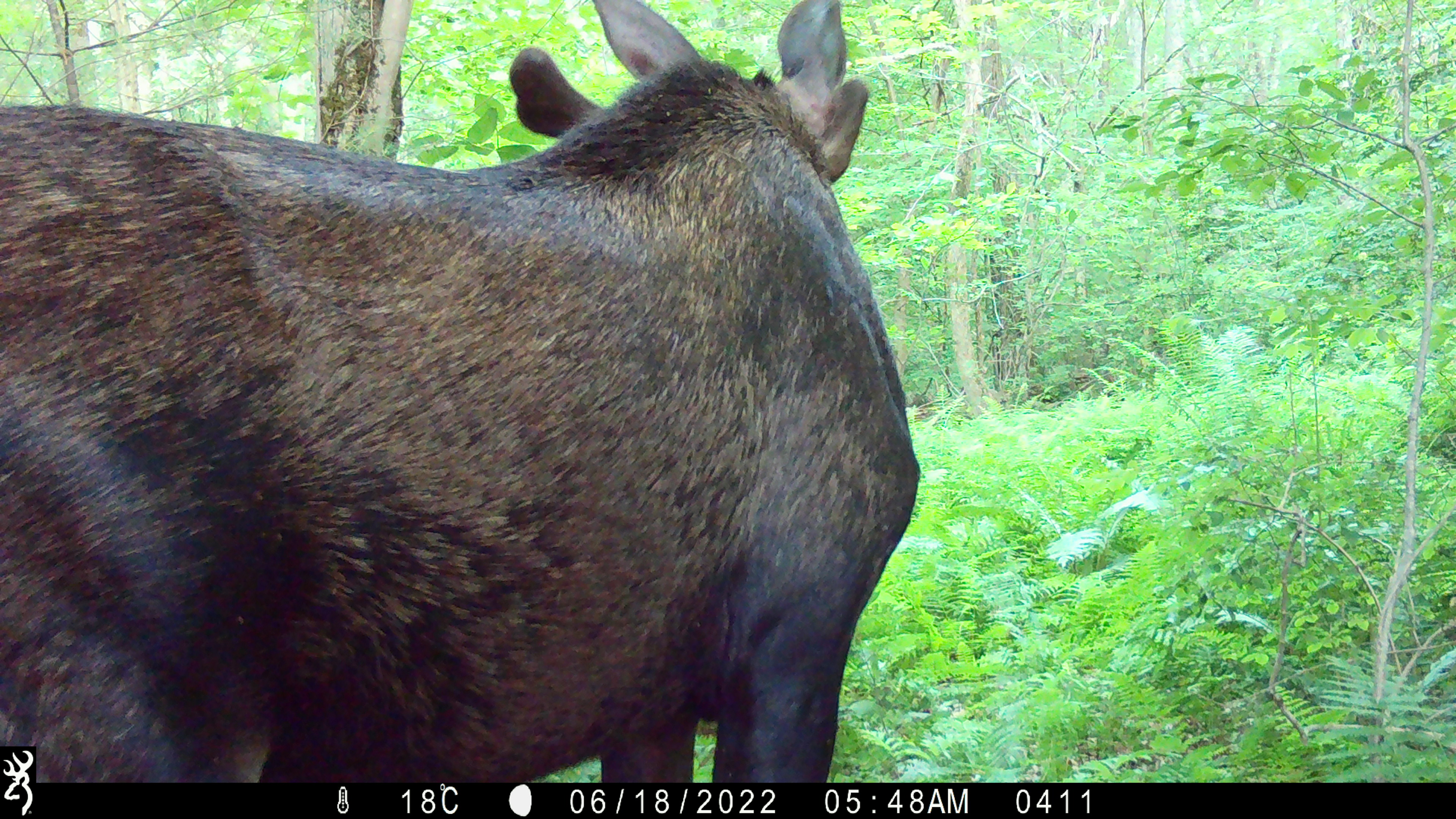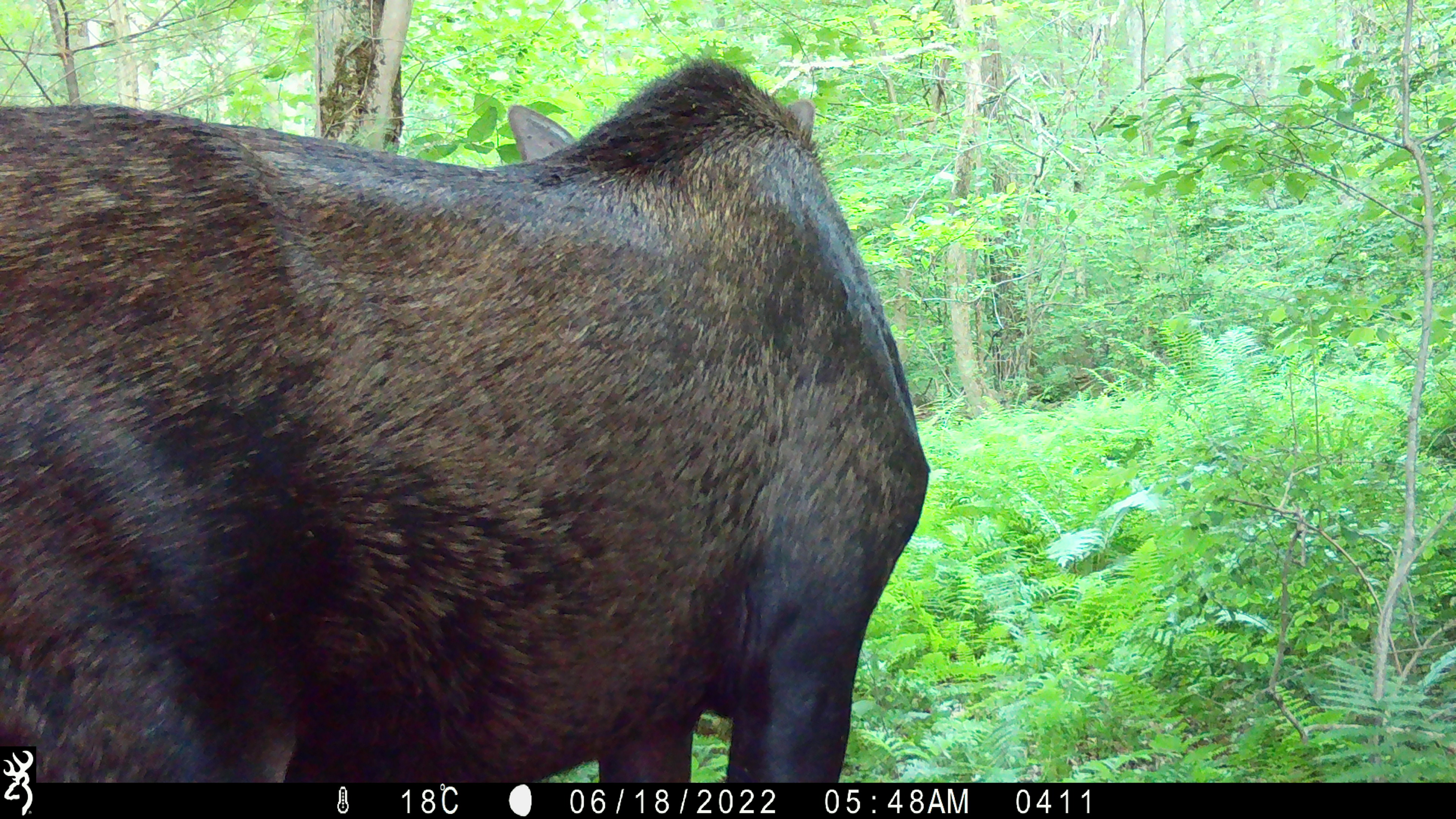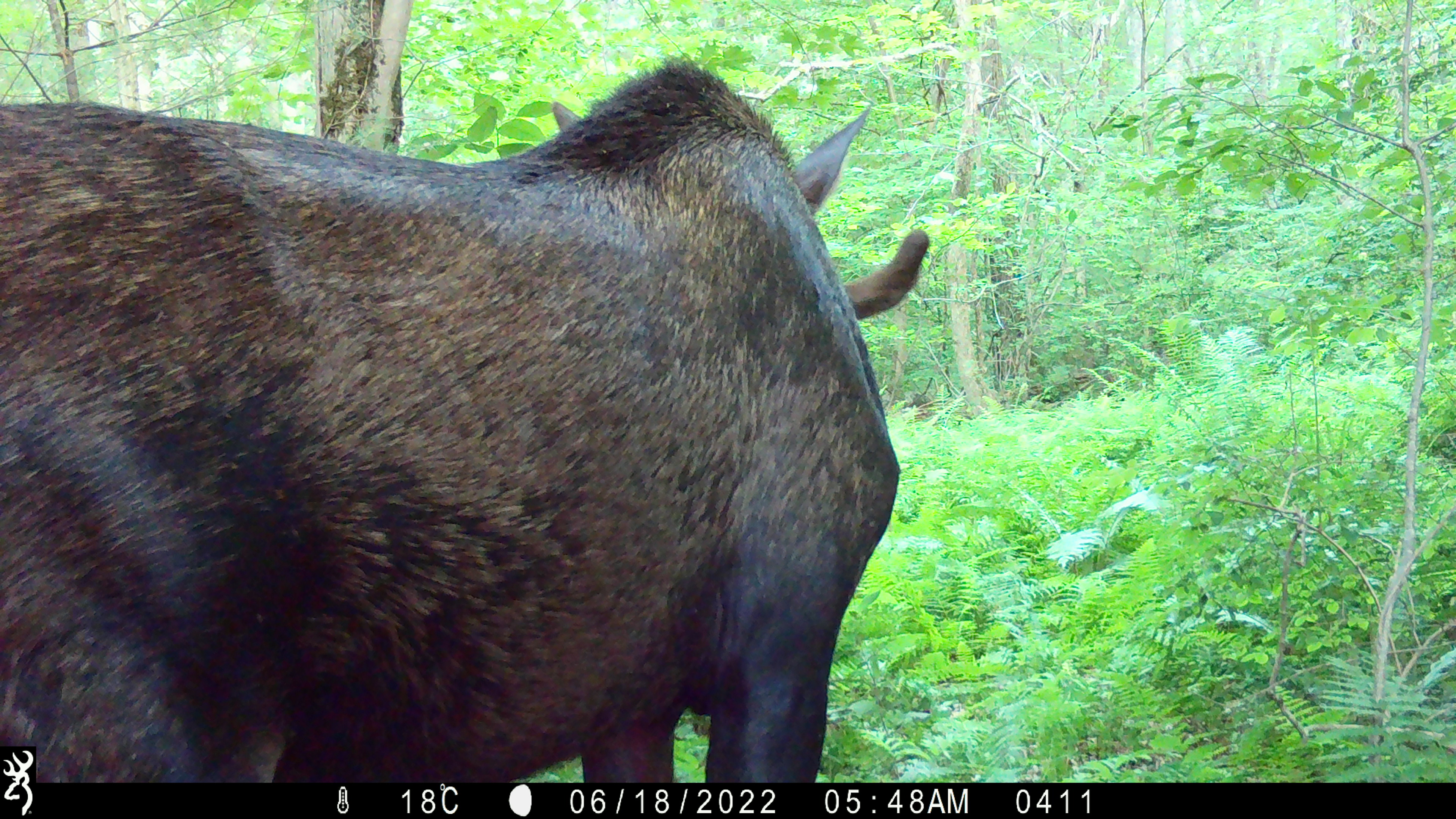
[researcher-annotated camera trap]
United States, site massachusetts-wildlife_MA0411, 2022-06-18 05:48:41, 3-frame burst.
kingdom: Animalia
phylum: Chordata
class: Mammalia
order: Artiodactyla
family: Cervidae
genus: Alces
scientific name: Alces alces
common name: moose